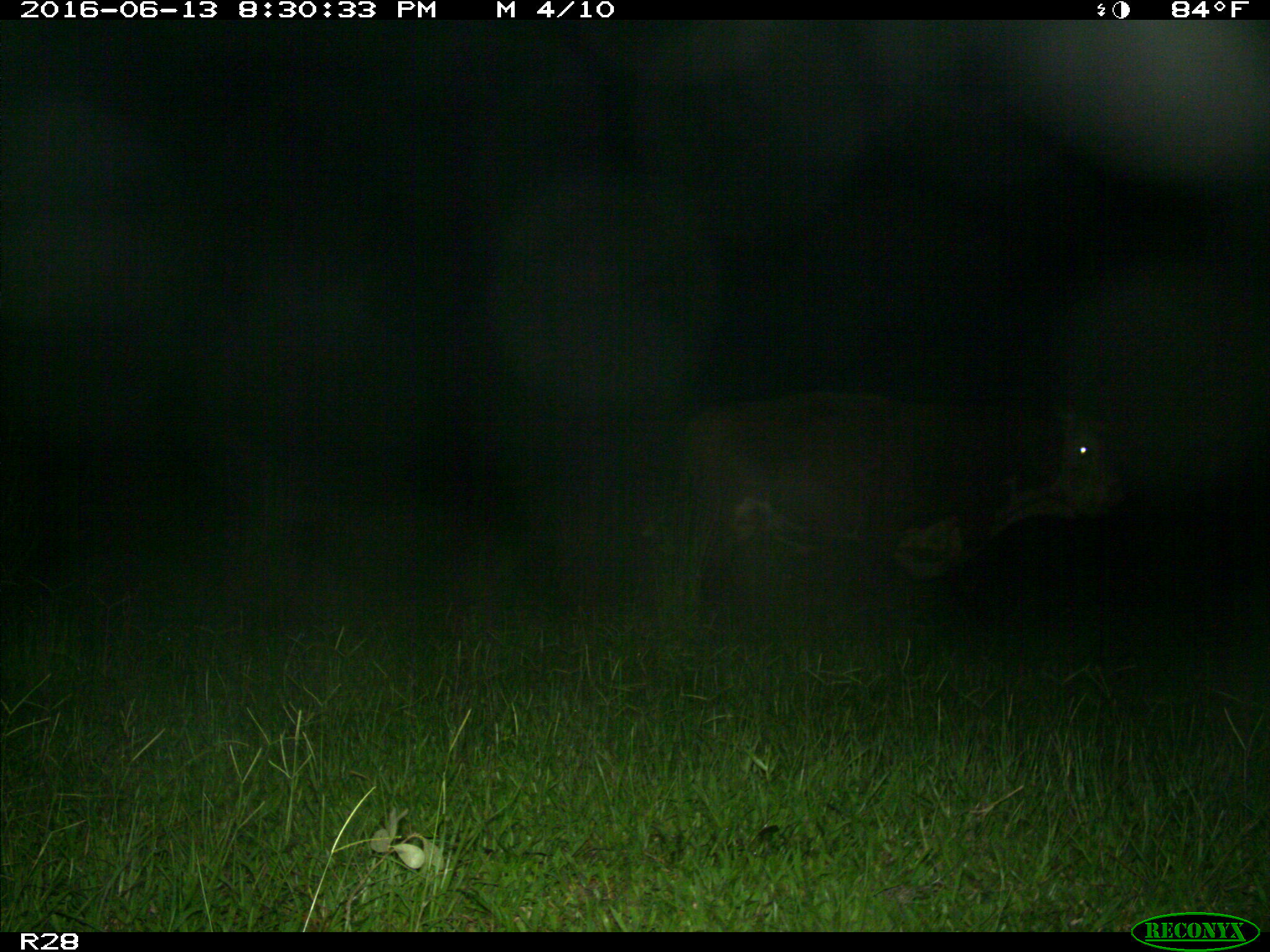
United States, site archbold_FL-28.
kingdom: Animalia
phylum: Chordata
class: Mammalia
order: Artiodactyla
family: Bovidae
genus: Bos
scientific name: Bos taurus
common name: domestic cow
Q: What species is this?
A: Bos taurus (domestic cow).